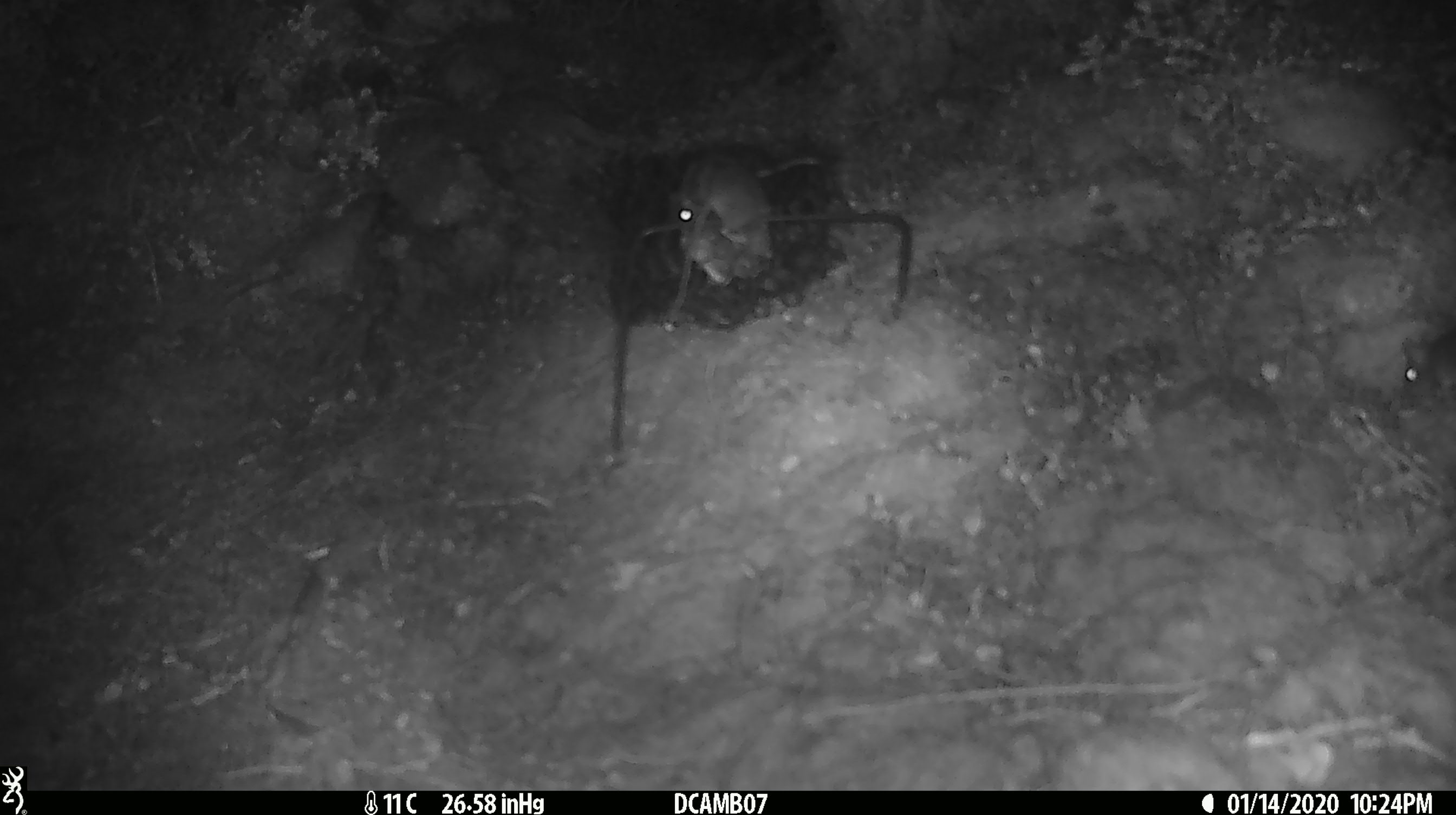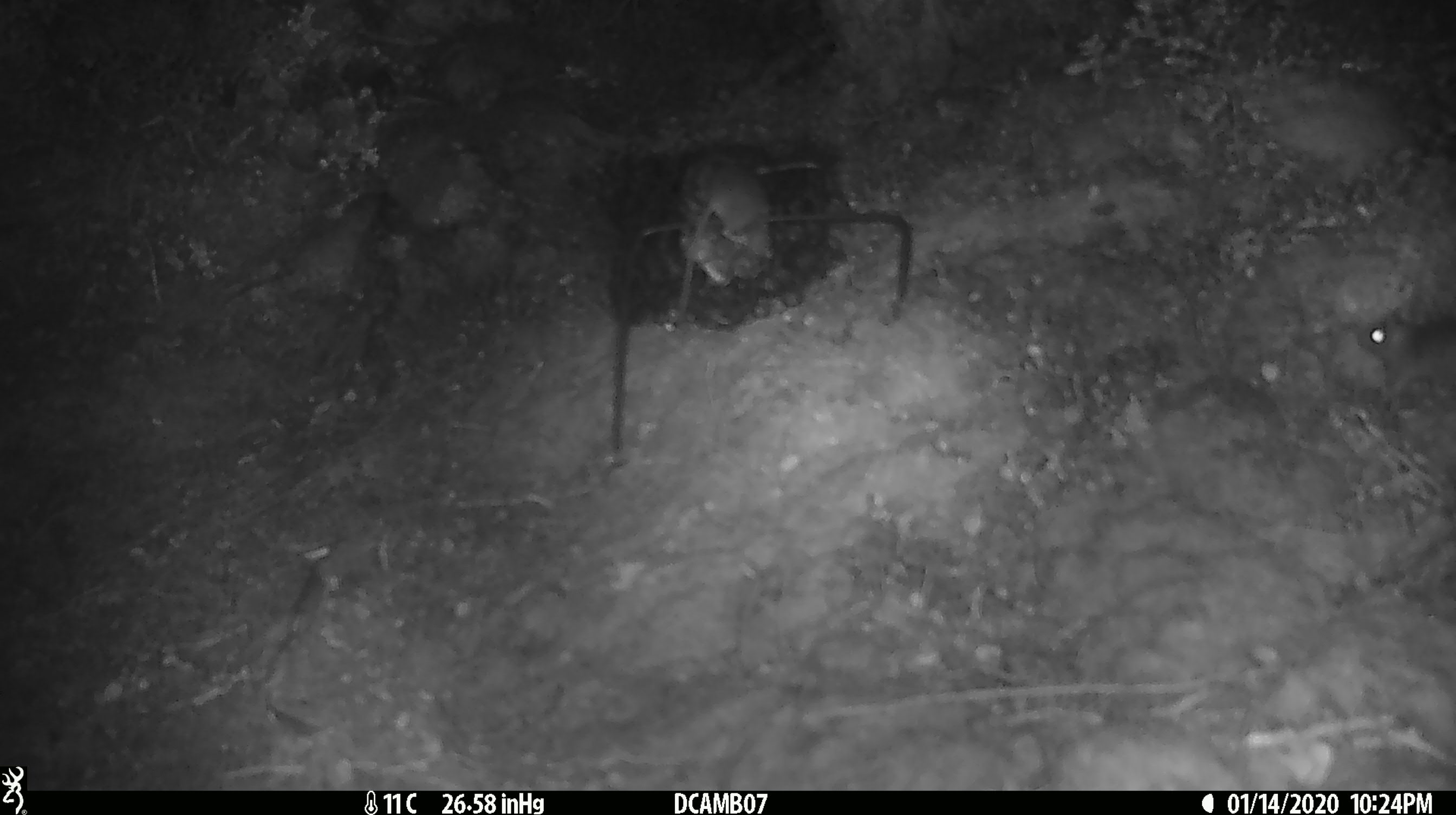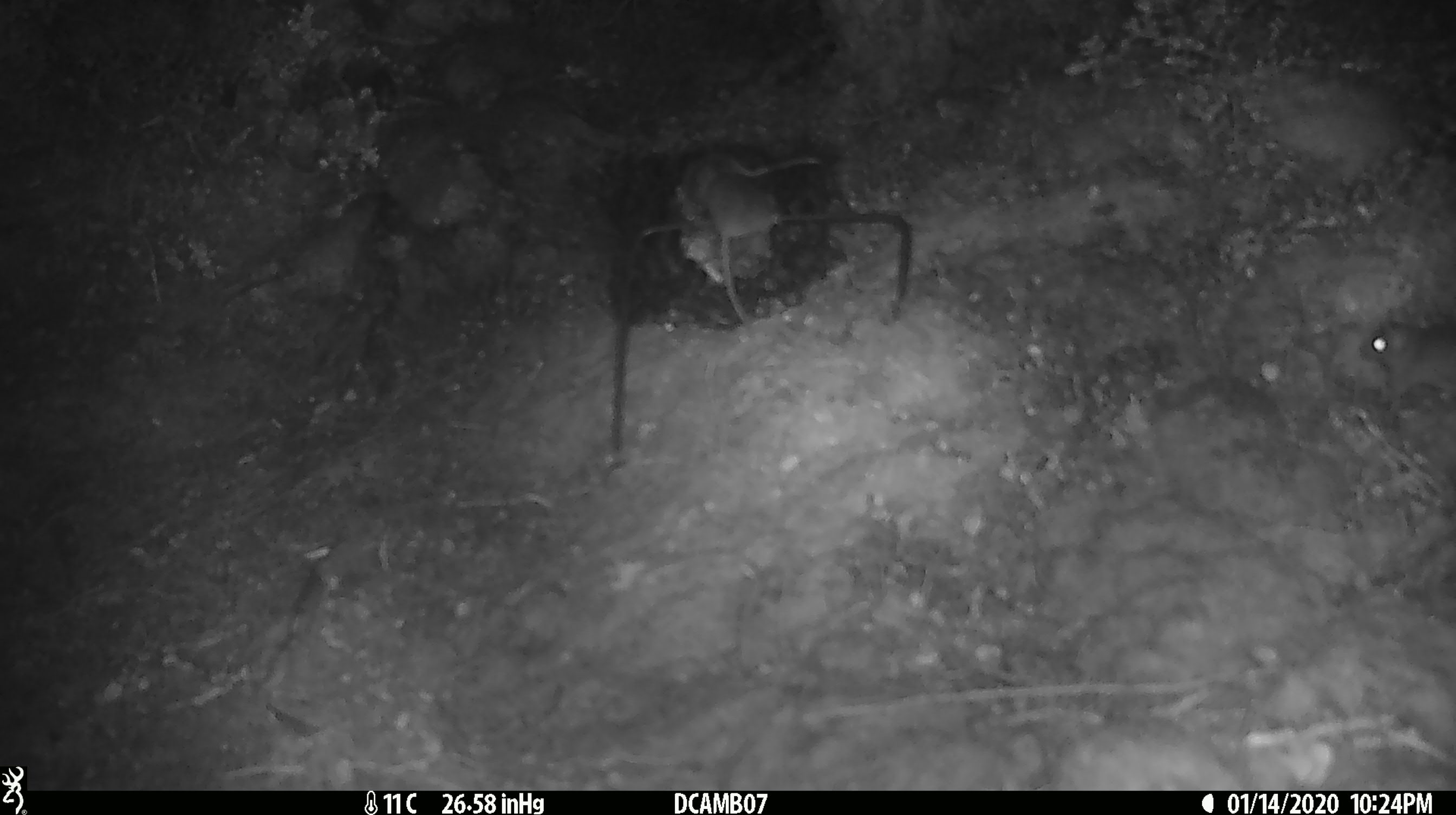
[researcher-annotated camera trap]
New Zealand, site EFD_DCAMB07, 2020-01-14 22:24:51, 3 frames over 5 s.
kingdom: Animalia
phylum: Chordata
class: Mammalia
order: Rodentia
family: Muridae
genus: Mus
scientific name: Mus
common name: mouse